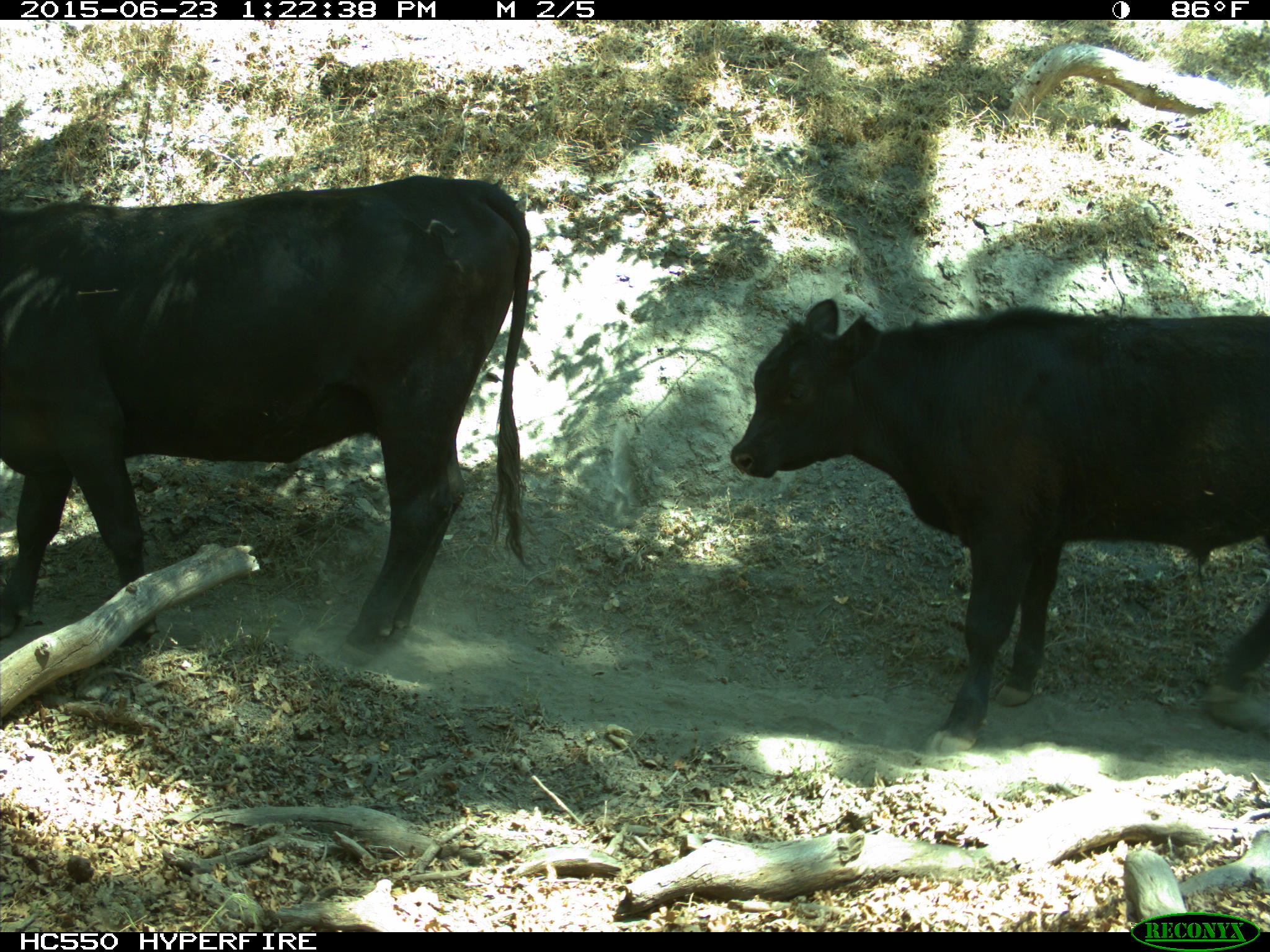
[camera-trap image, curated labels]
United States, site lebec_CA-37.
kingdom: Animalia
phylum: Chordata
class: Mammalia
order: Artiodactyla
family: Bovidae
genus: Bos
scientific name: Bos taurus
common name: domestic cow